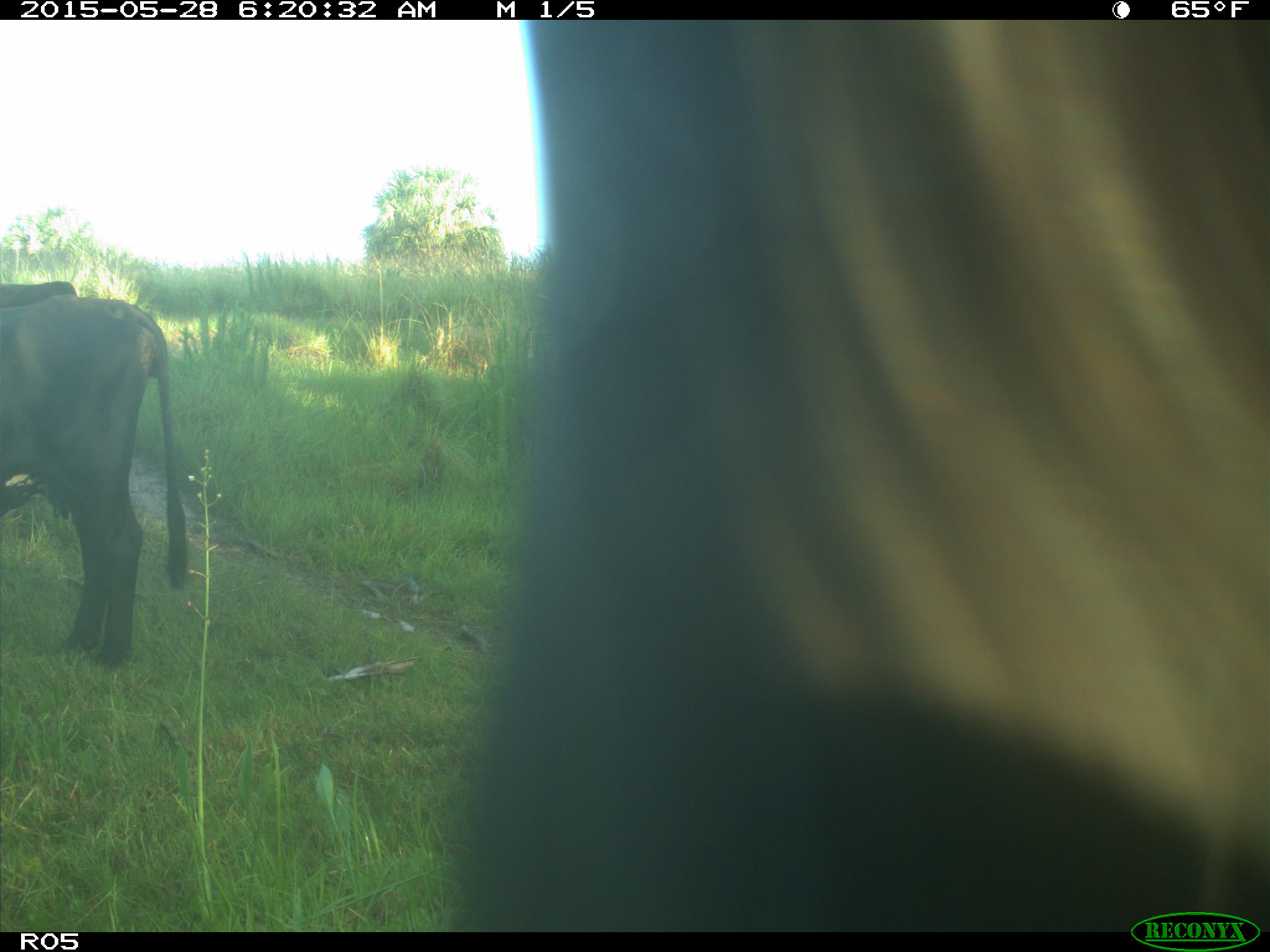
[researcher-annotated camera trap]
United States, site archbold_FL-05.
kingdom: Animalia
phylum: Chordata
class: Mammalia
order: Artiodactyla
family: Bovidae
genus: Bos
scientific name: Bos taurus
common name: domestic cow